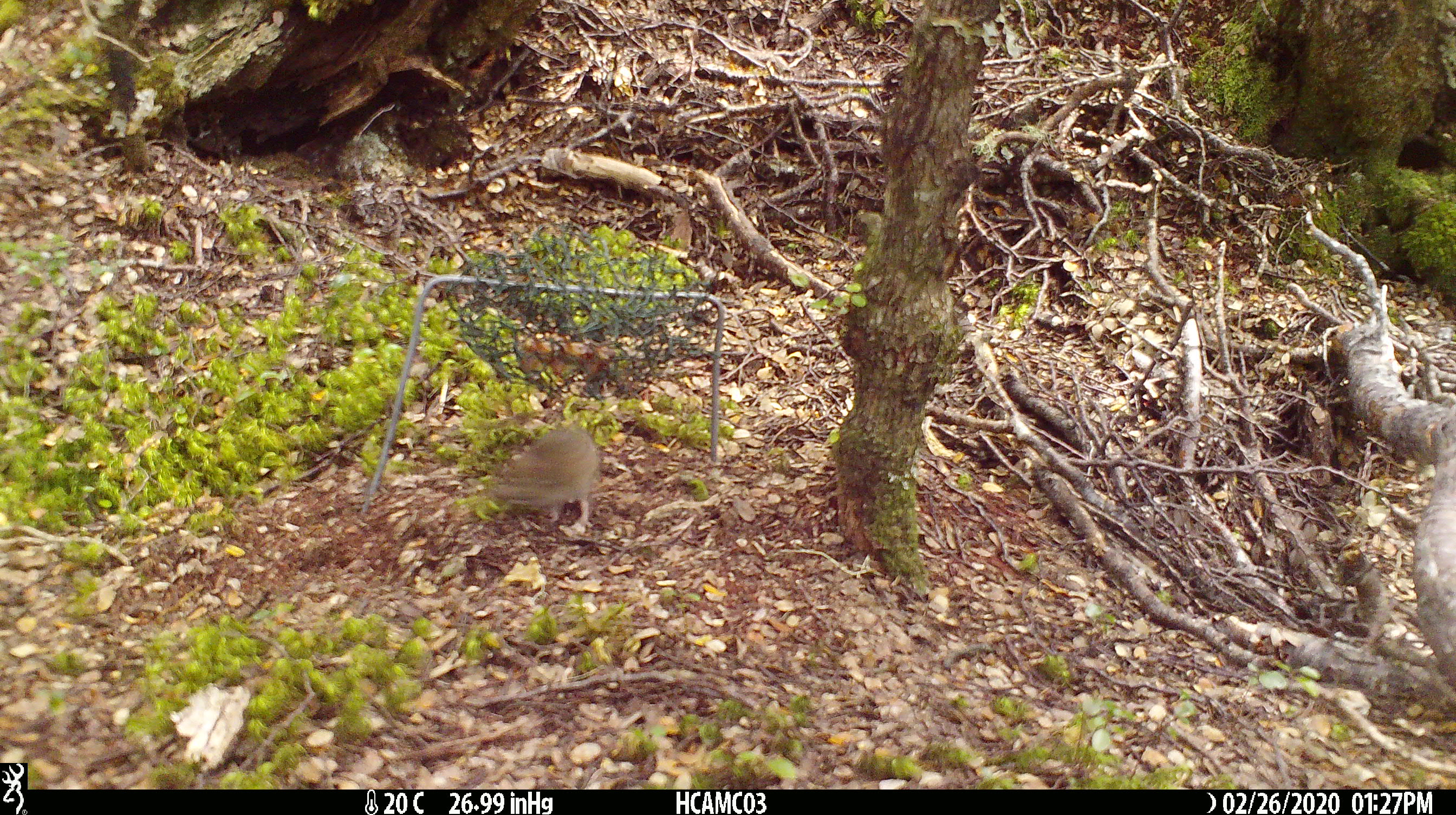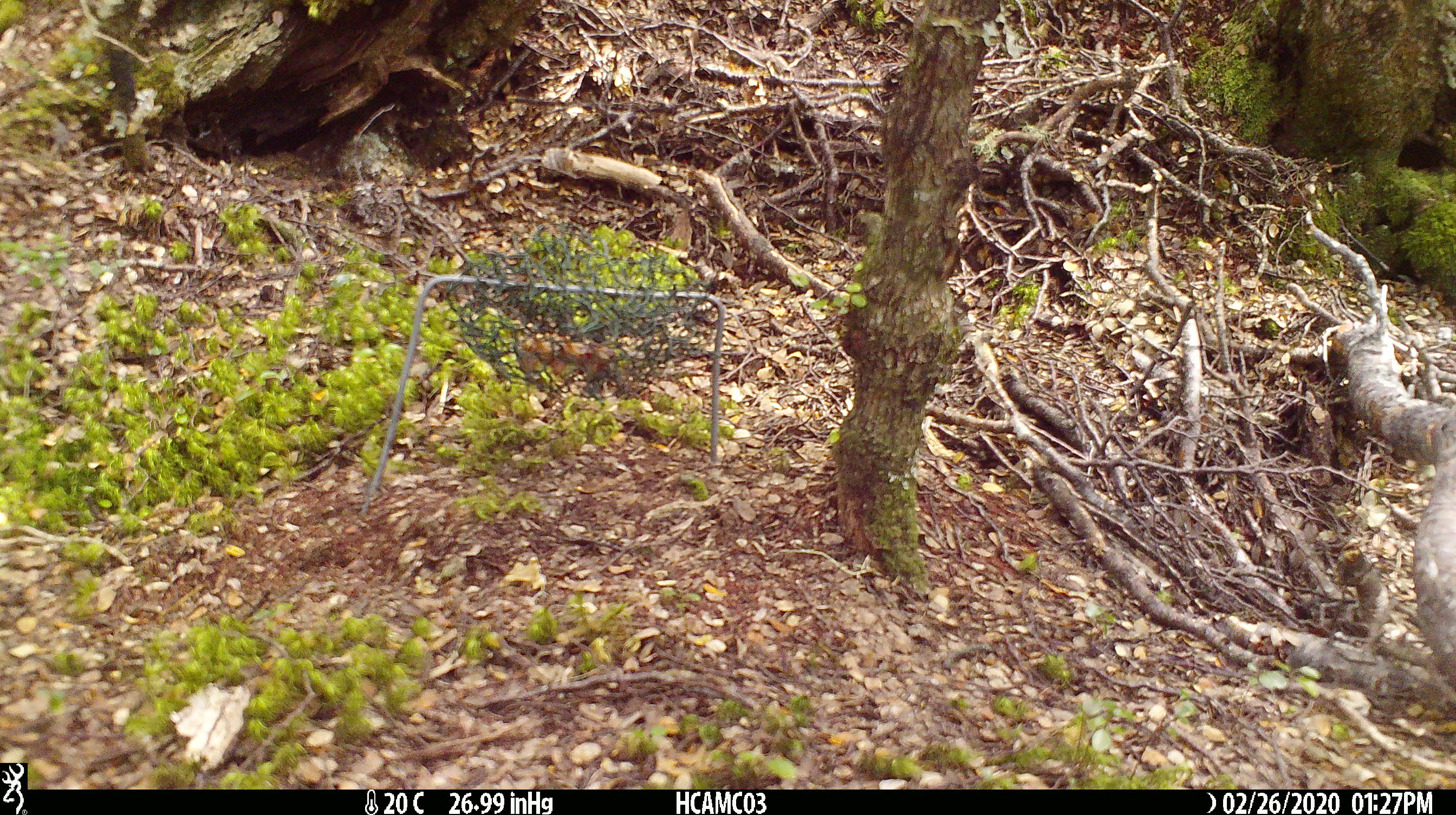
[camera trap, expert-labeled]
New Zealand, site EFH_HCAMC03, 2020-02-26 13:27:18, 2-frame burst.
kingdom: Animalia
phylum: Chordata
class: Mammalia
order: Rodentia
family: Muridae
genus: Mus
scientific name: Mus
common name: mouse